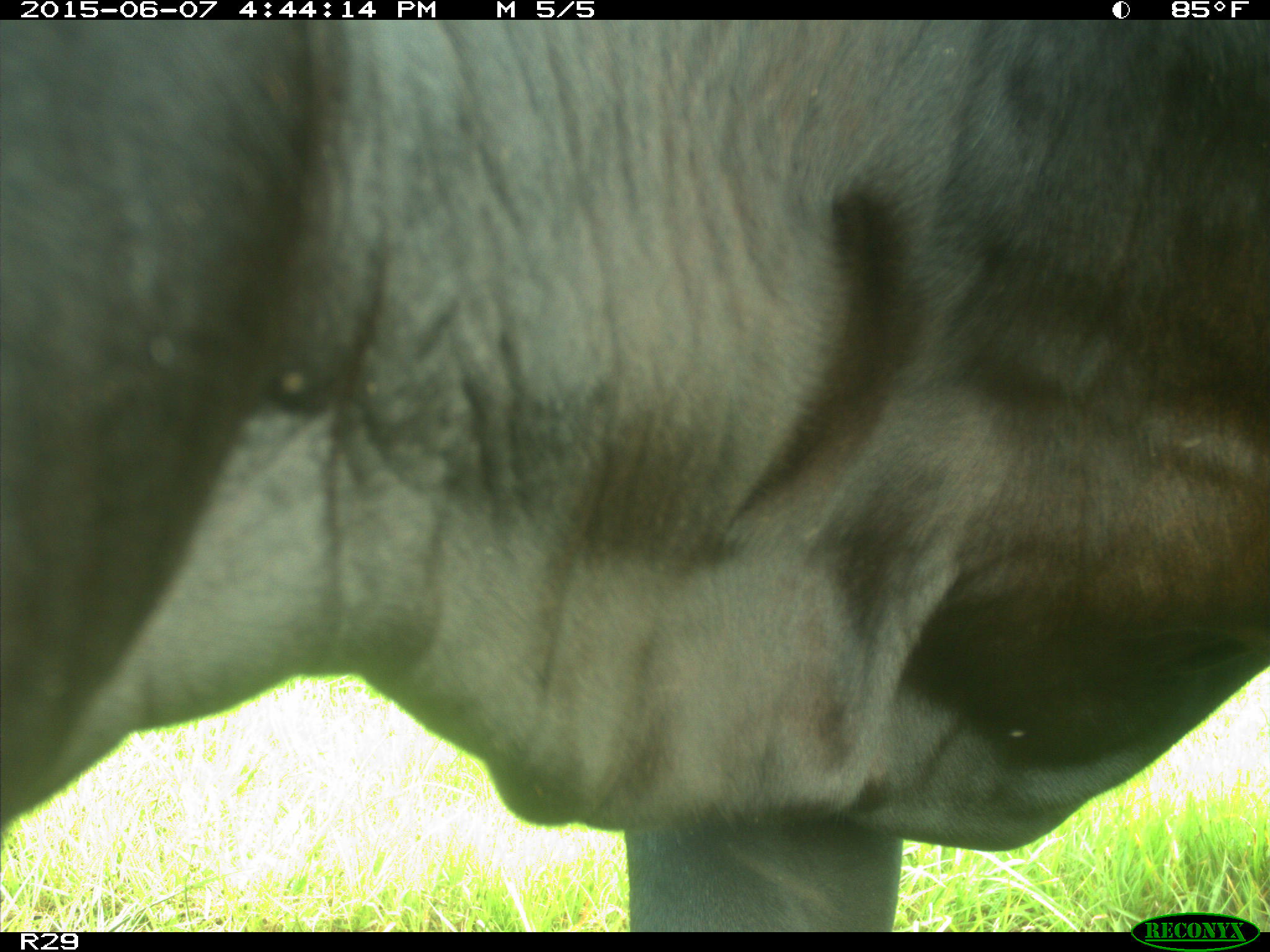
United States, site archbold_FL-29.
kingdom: Animalia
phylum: Chordata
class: Mammalia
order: Artiodactyla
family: Bovidae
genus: Bos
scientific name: Bos taurus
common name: domestic cow